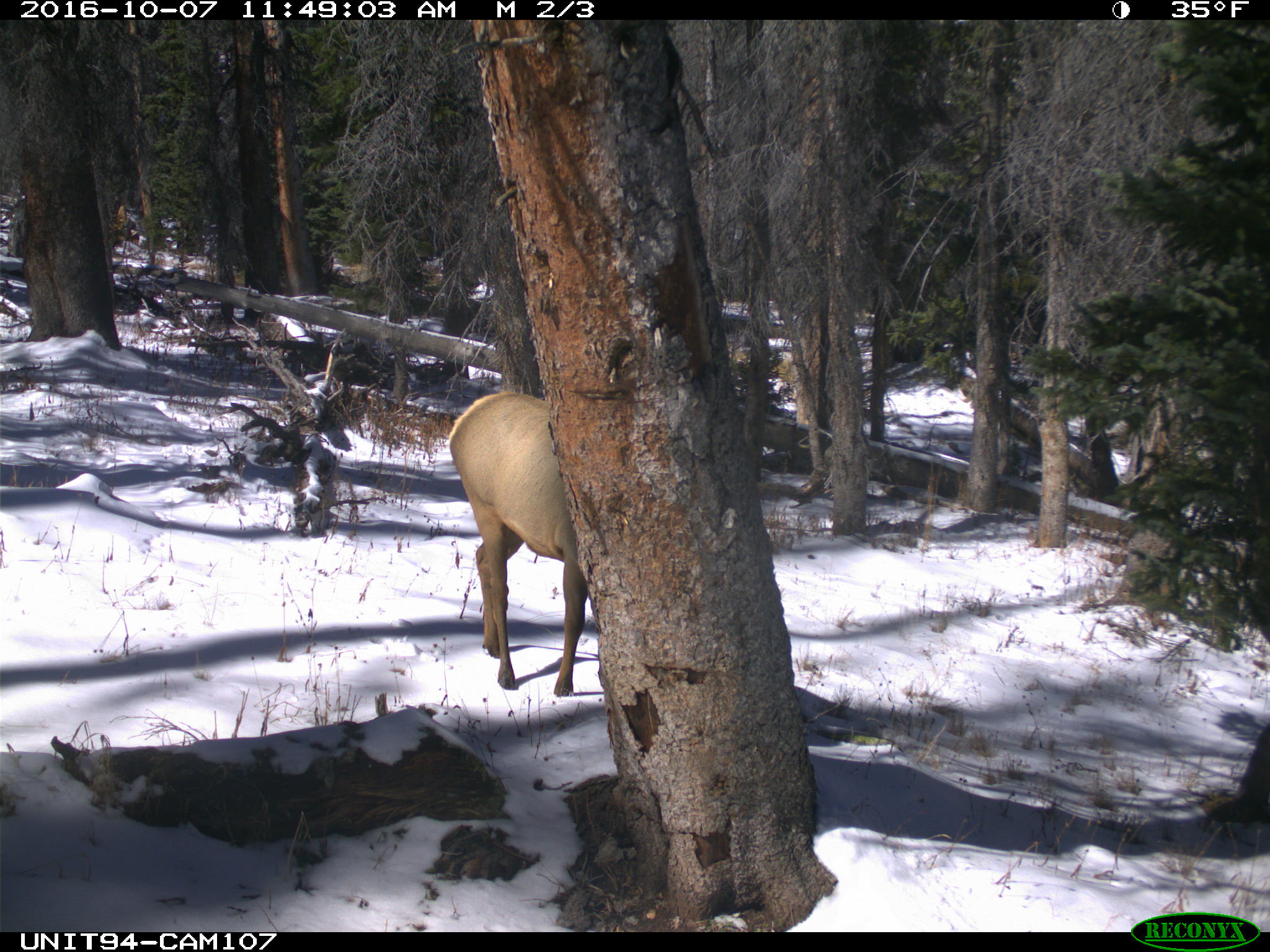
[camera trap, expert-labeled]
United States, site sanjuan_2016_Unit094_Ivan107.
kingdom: Animalia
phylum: Chordata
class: Mammalia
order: Artiodactyla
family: Cervidae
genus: Cervus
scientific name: Cervus elaphus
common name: red deer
Cervus elaphus (red deer).